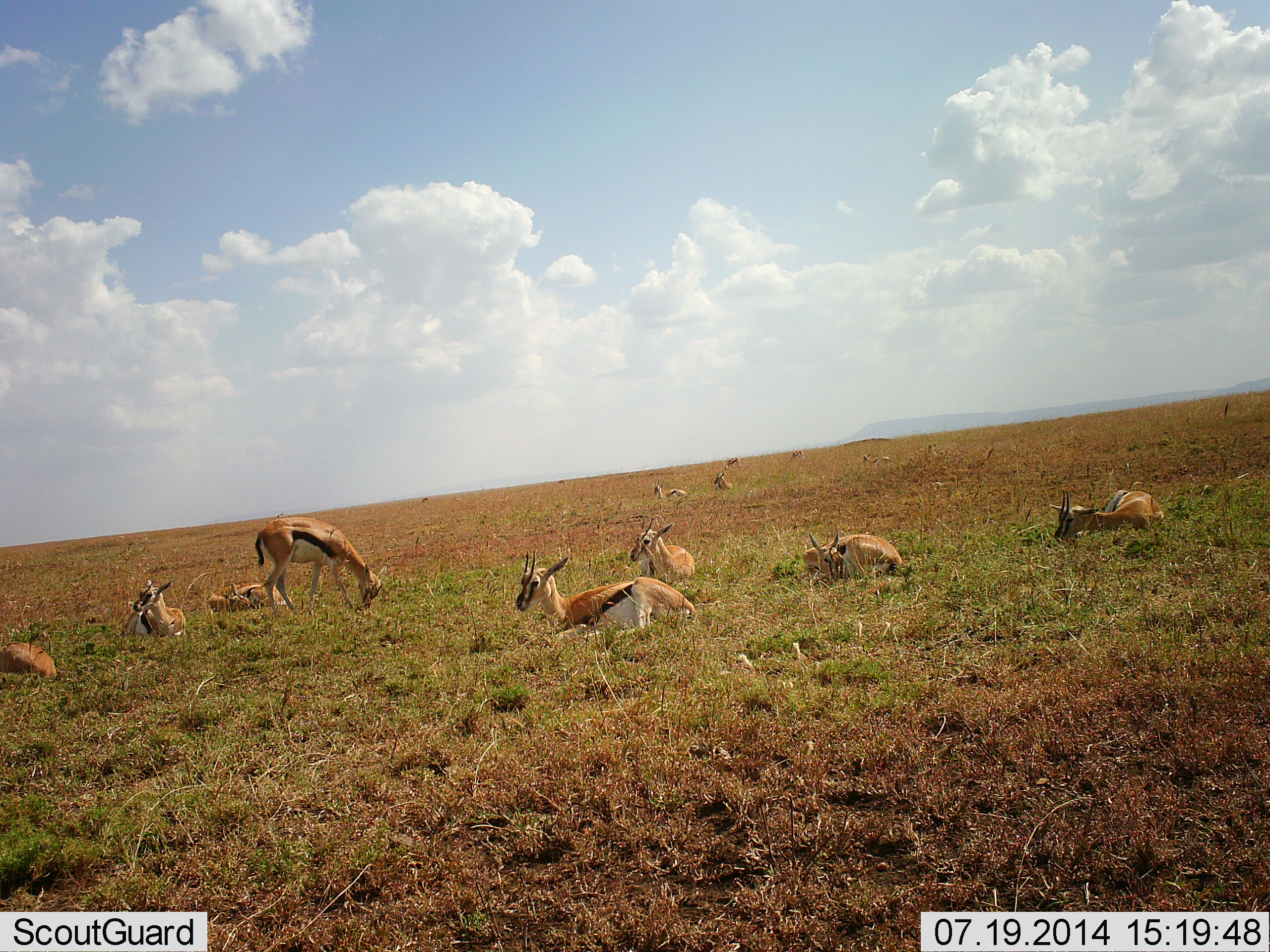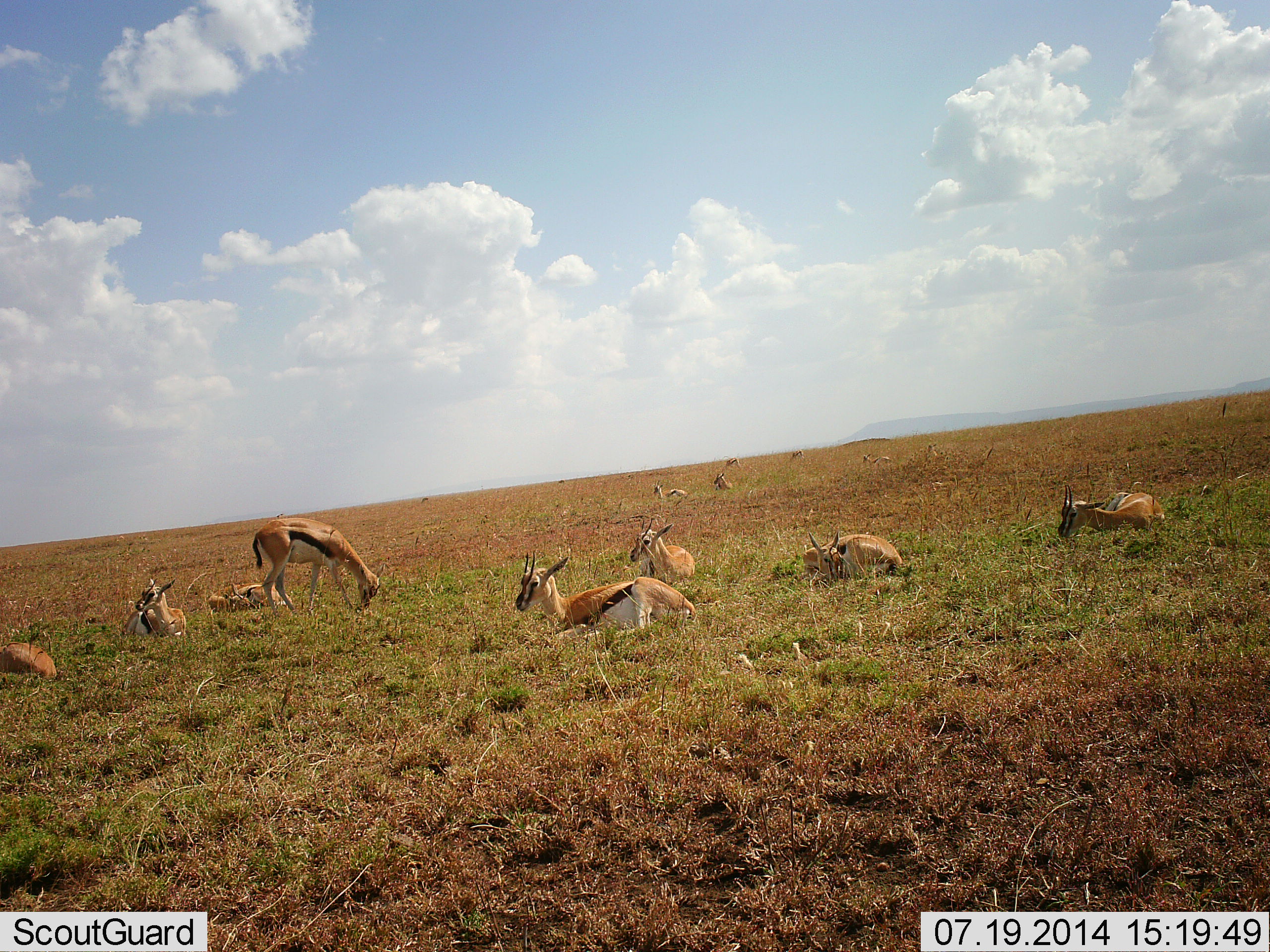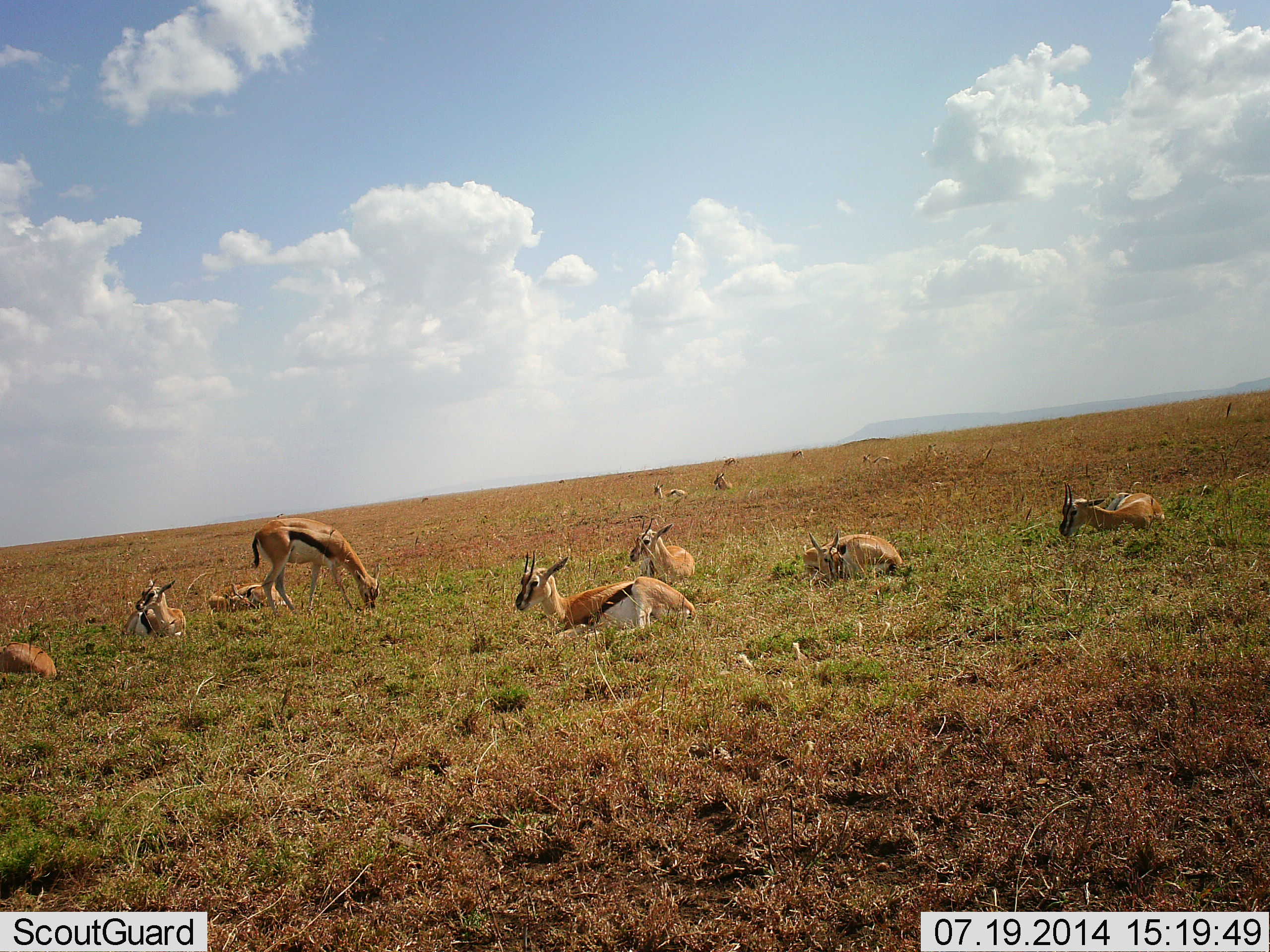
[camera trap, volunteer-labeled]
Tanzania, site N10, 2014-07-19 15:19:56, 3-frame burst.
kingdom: Animalia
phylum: Chordata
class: Mammalia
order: Artiodactyla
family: Bovidae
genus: Eudorcas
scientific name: Eudorcas thomsonii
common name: thomson's gazelle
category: gazellethomsons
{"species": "gazellethomsons (thomson's gazelle) (Eudorcas thomsonii)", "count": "10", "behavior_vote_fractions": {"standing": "45%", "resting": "100%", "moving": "9%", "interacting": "0%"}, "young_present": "0%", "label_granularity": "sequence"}